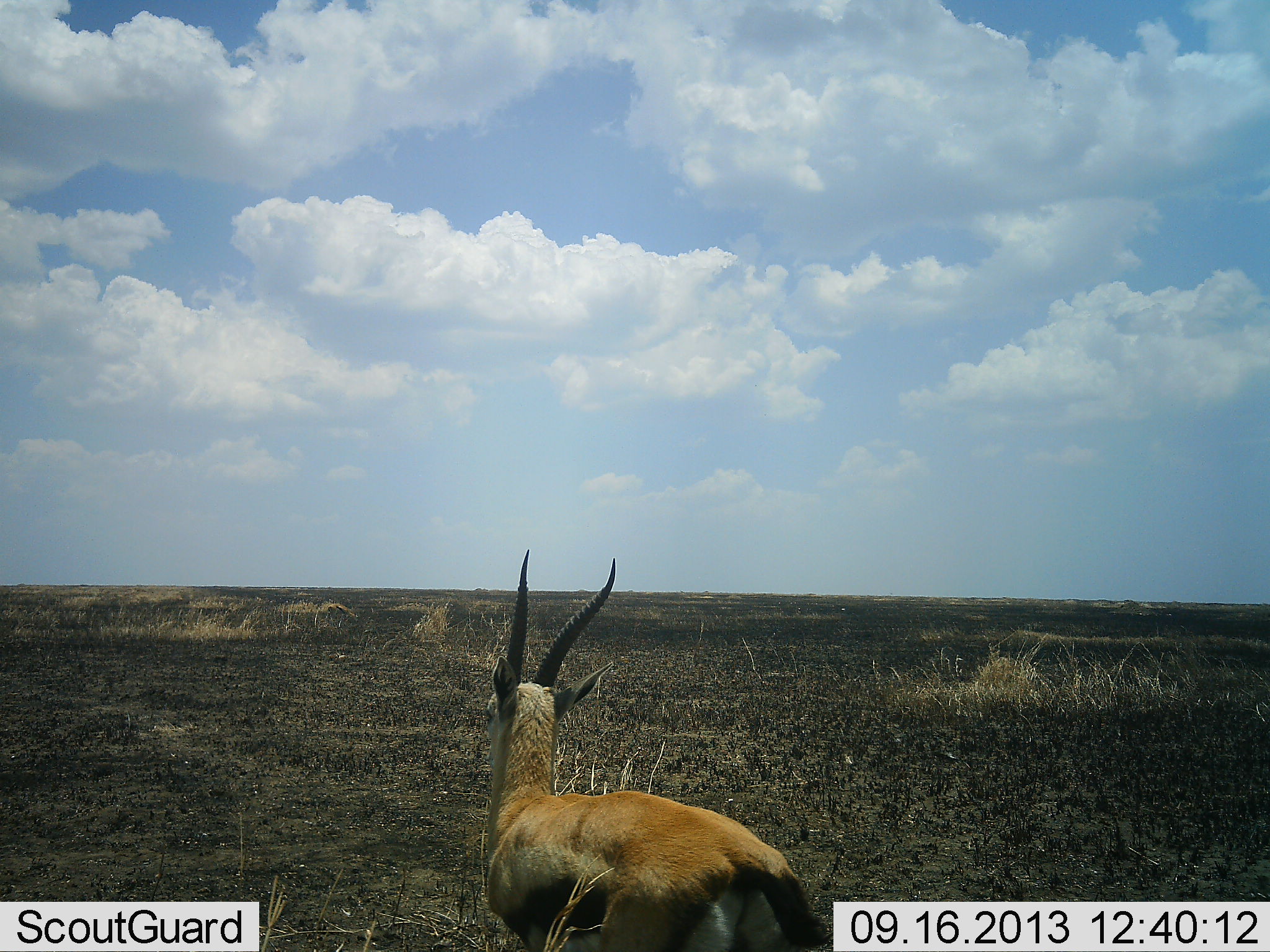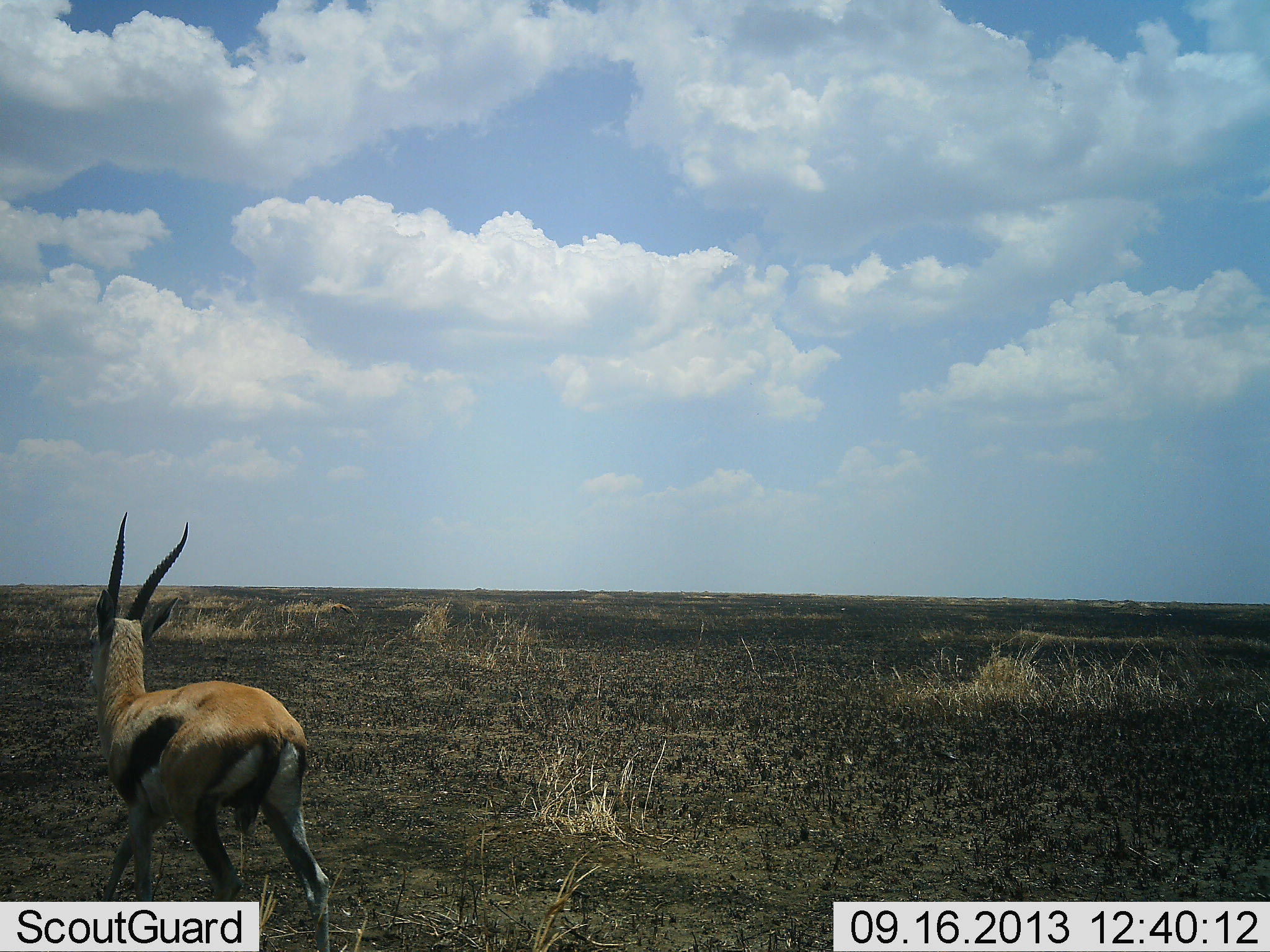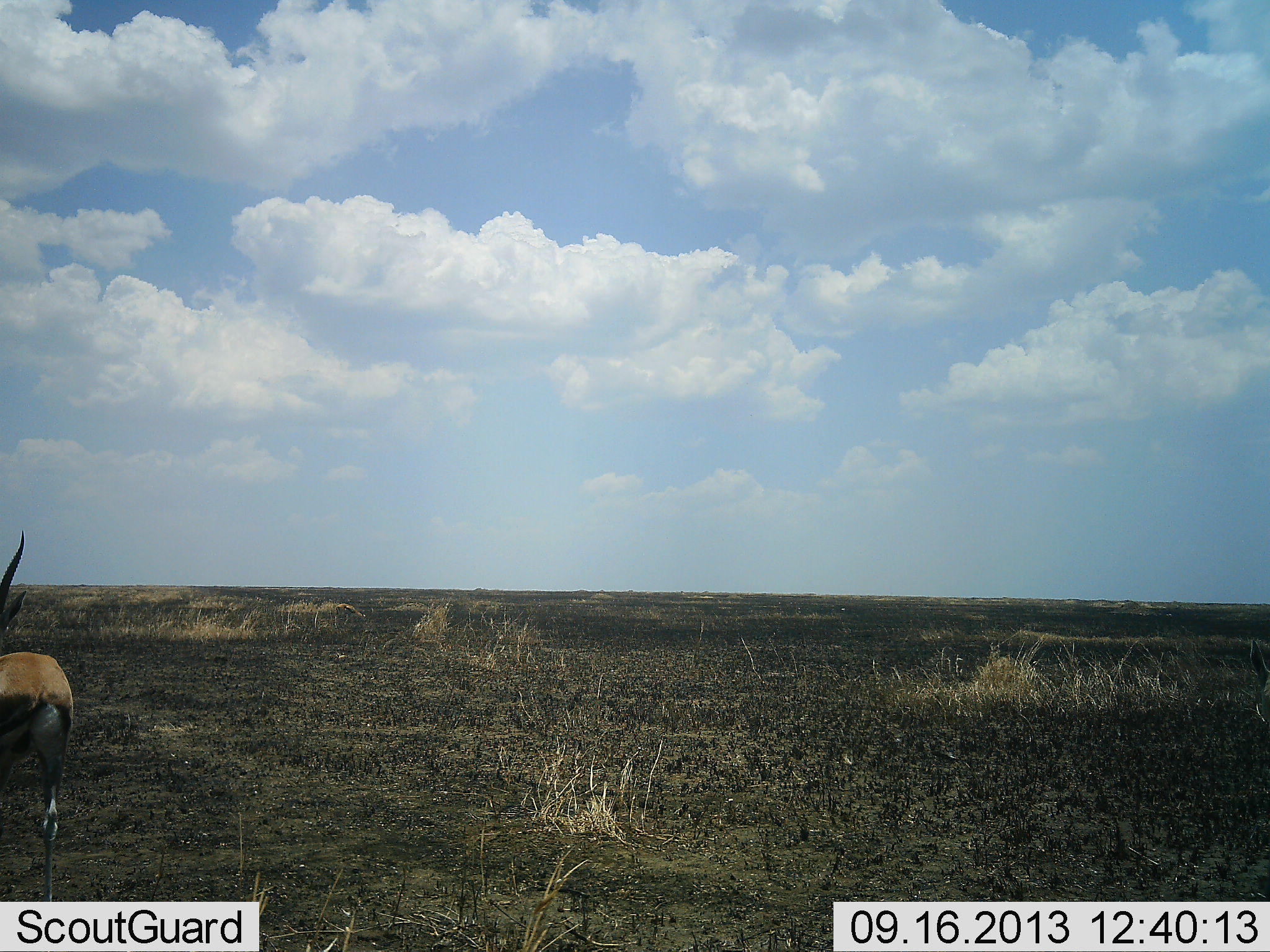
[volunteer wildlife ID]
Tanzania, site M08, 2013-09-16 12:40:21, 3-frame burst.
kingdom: Animalia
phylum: Chordata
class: Mammalia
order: Artiodactyla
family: Bovidae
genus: Eudorcas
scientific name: Eudorcas thomsonii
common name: thomson's gazelle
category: gazellethomsons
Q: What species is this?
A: Gazellethomsons (thomson's gazelle) (Eudorcas thomsonii).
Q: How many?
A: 1.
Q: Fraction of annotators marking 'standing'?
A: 10%.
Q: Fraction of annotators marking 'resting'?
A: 0%.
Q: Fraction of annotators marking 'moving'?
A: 100%.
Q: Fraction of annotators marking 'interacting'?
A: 0%.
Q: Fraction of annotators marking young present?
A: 0%.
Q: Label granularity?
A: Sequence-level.